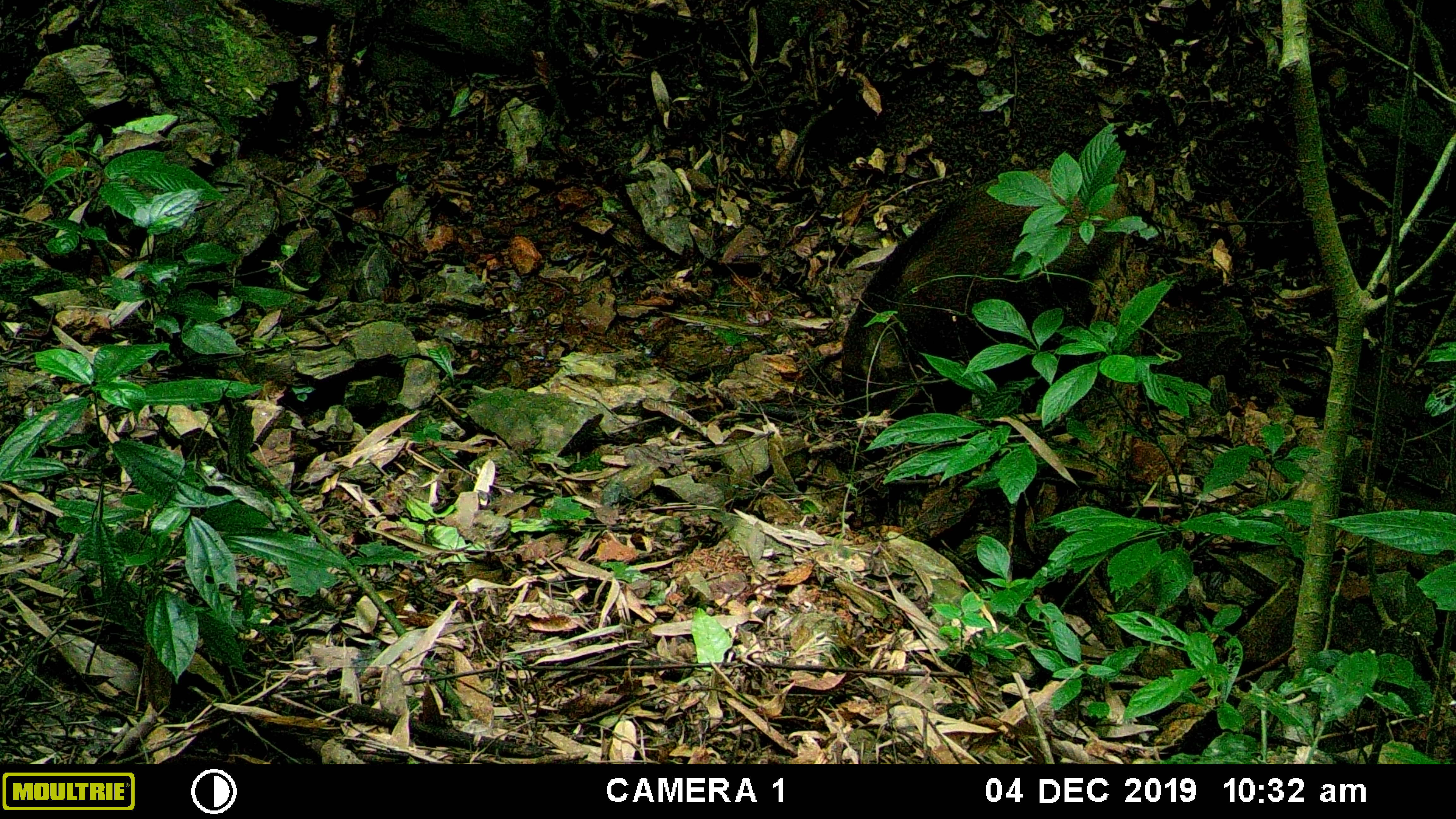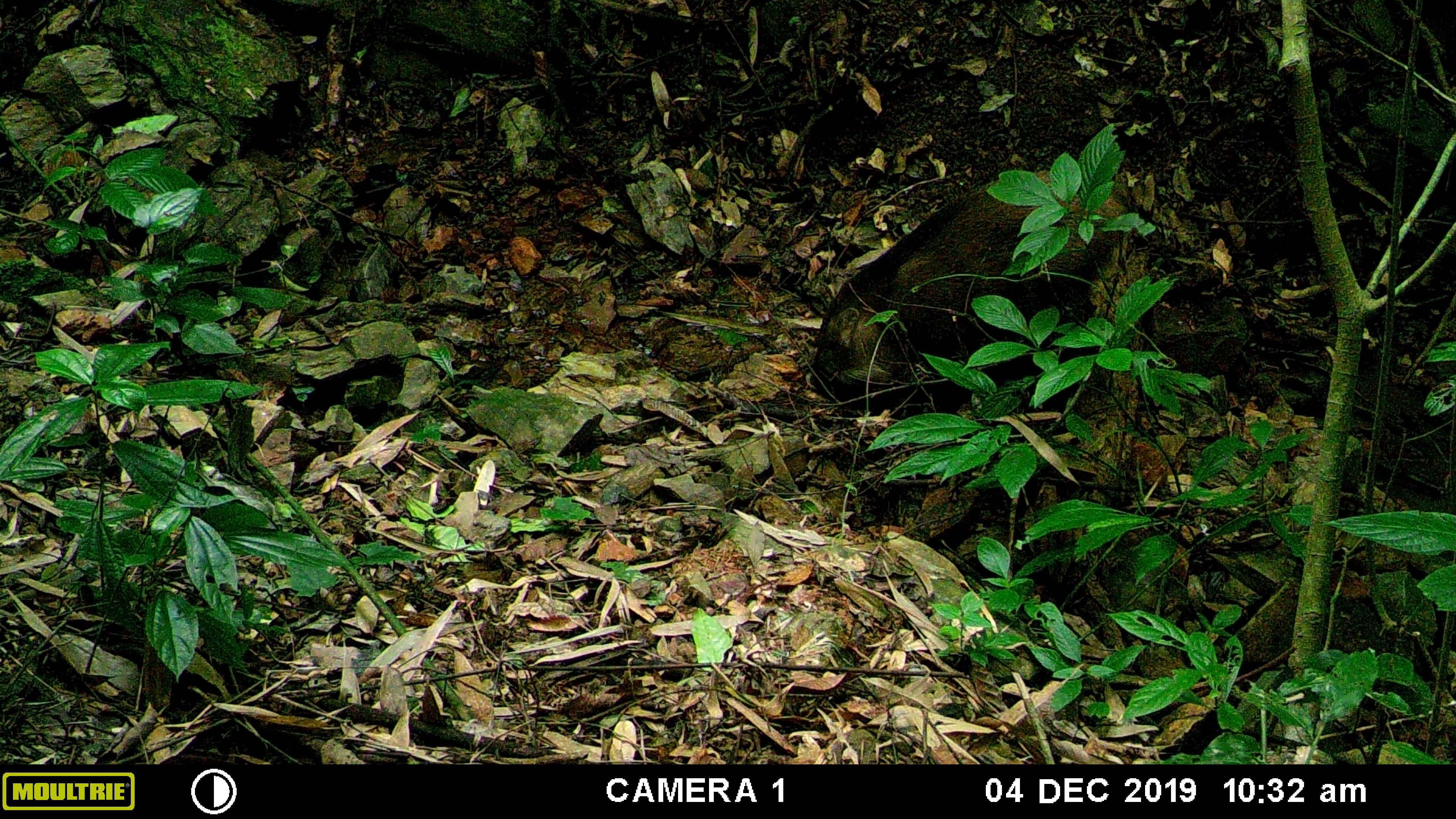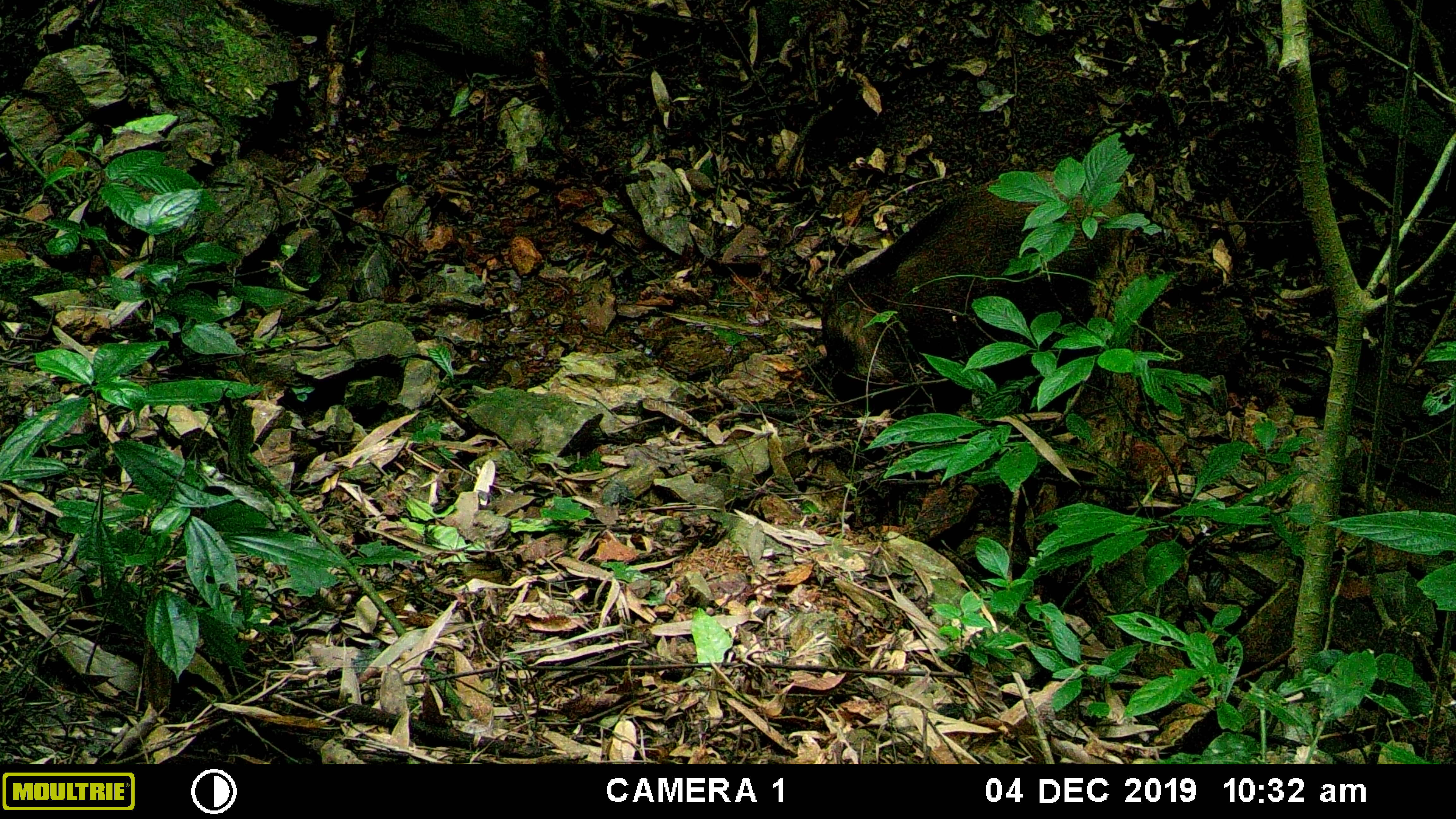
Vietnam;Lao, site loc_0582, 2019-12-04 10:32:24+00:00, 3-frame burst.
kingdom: Animalia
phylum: Chordata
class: Mammalia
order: Artiodactyla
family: Suidae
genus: Sus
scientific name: Sus scrofa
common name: eurasian wild pig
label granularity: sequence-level